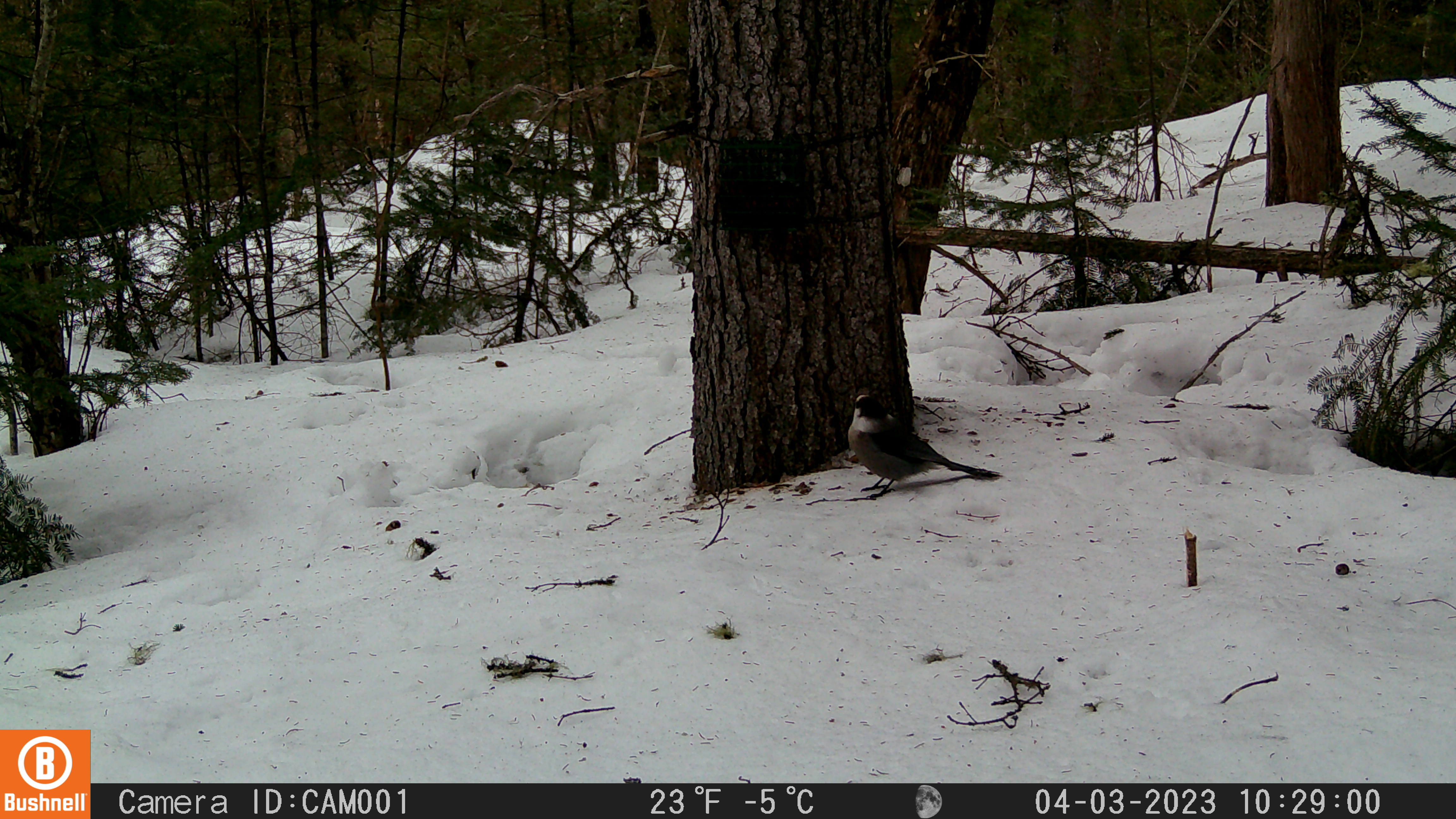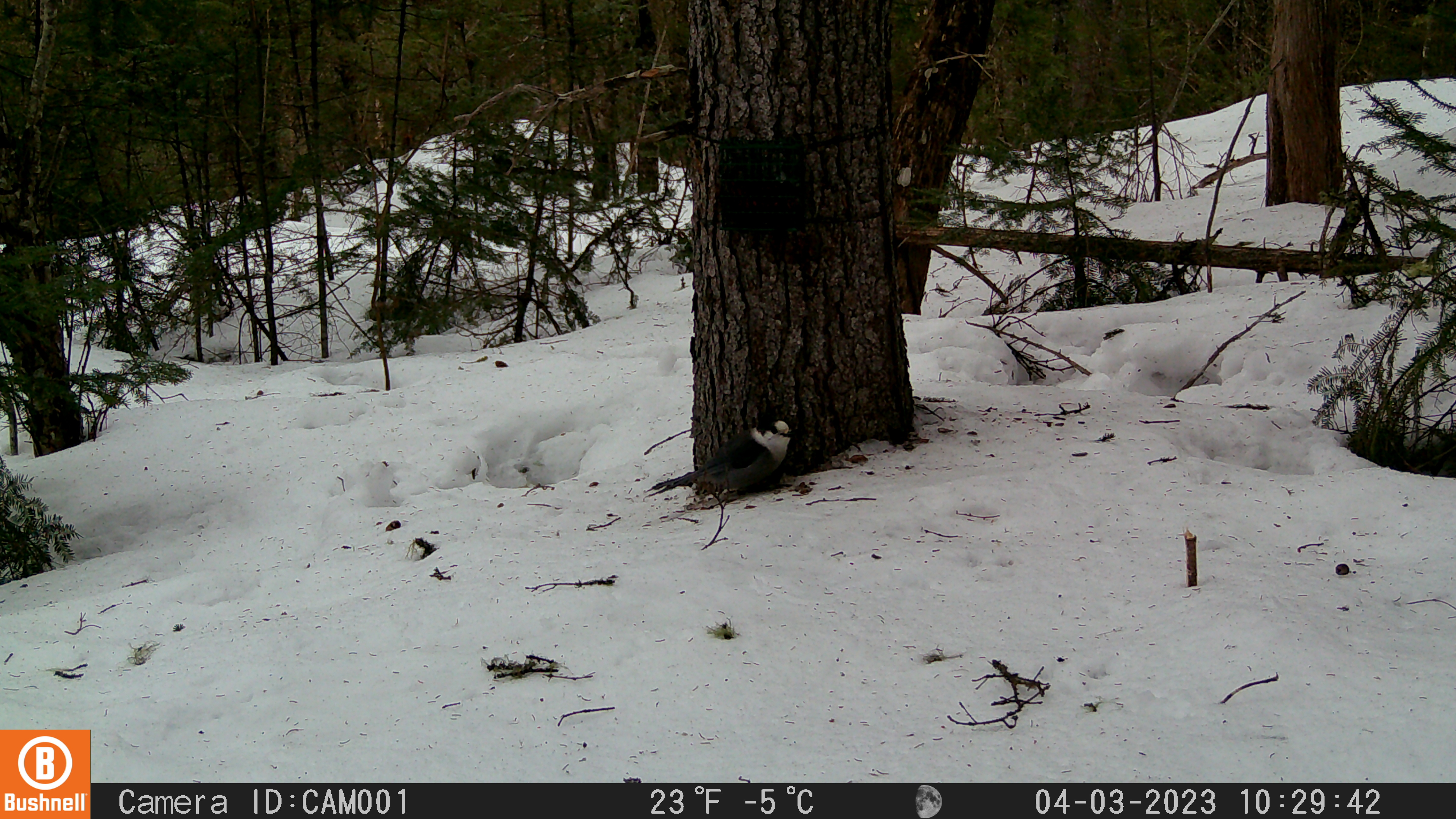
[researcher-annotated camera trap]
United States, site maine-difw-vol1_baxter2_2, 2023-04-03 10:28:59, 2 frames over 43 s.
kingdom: Animalia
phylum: Chordata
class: Aves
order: Passeriformes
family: Corvidae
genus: Perisoreus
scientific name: Perisoreus canadensis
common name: canada jay